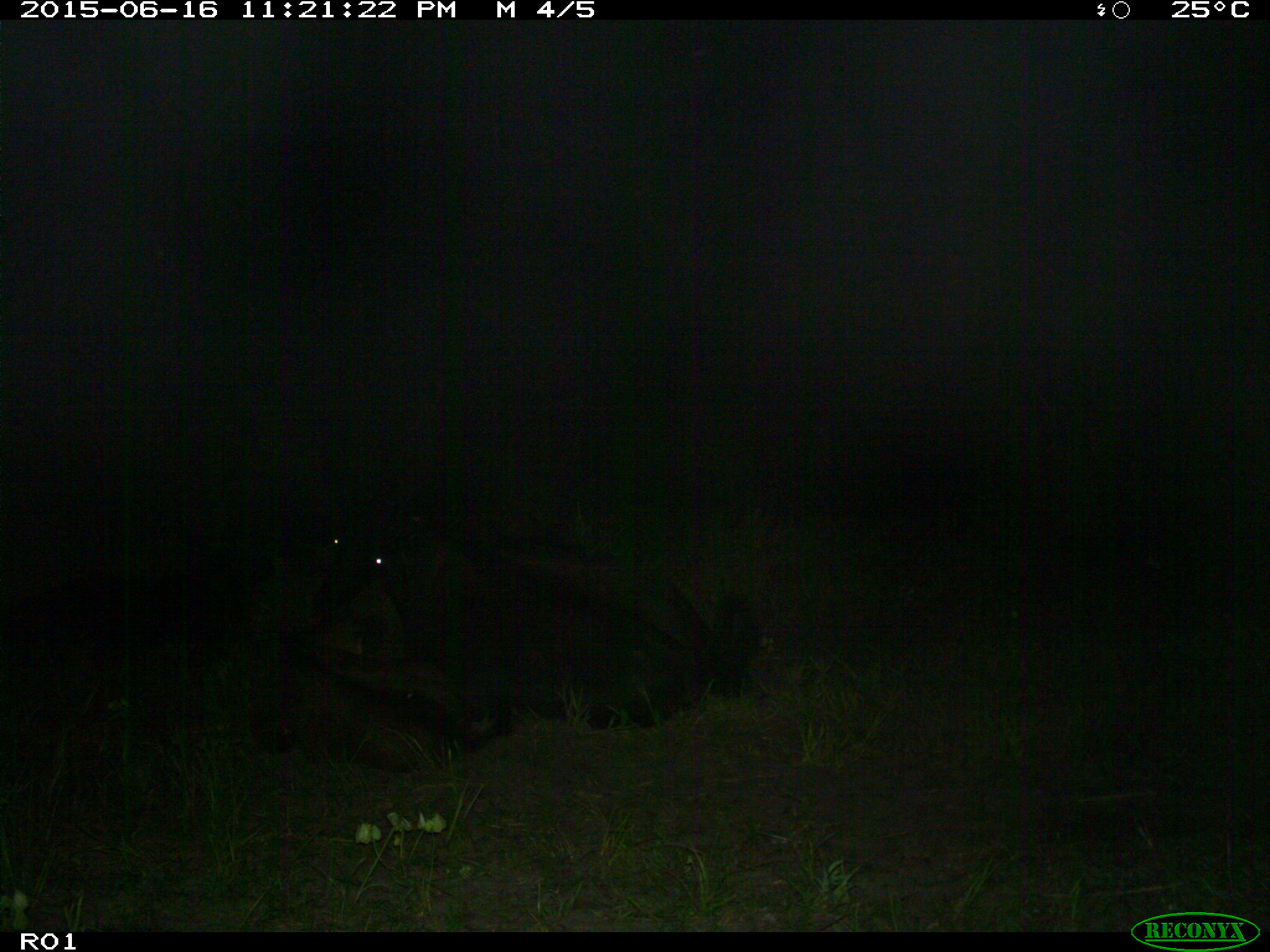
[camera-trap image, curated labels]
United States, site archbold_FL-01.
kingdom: Animalia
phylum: Chordata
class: Mammalia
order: Artiodactyla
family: Bovidae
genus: Bos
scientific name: Bos taurus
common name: domestic cow